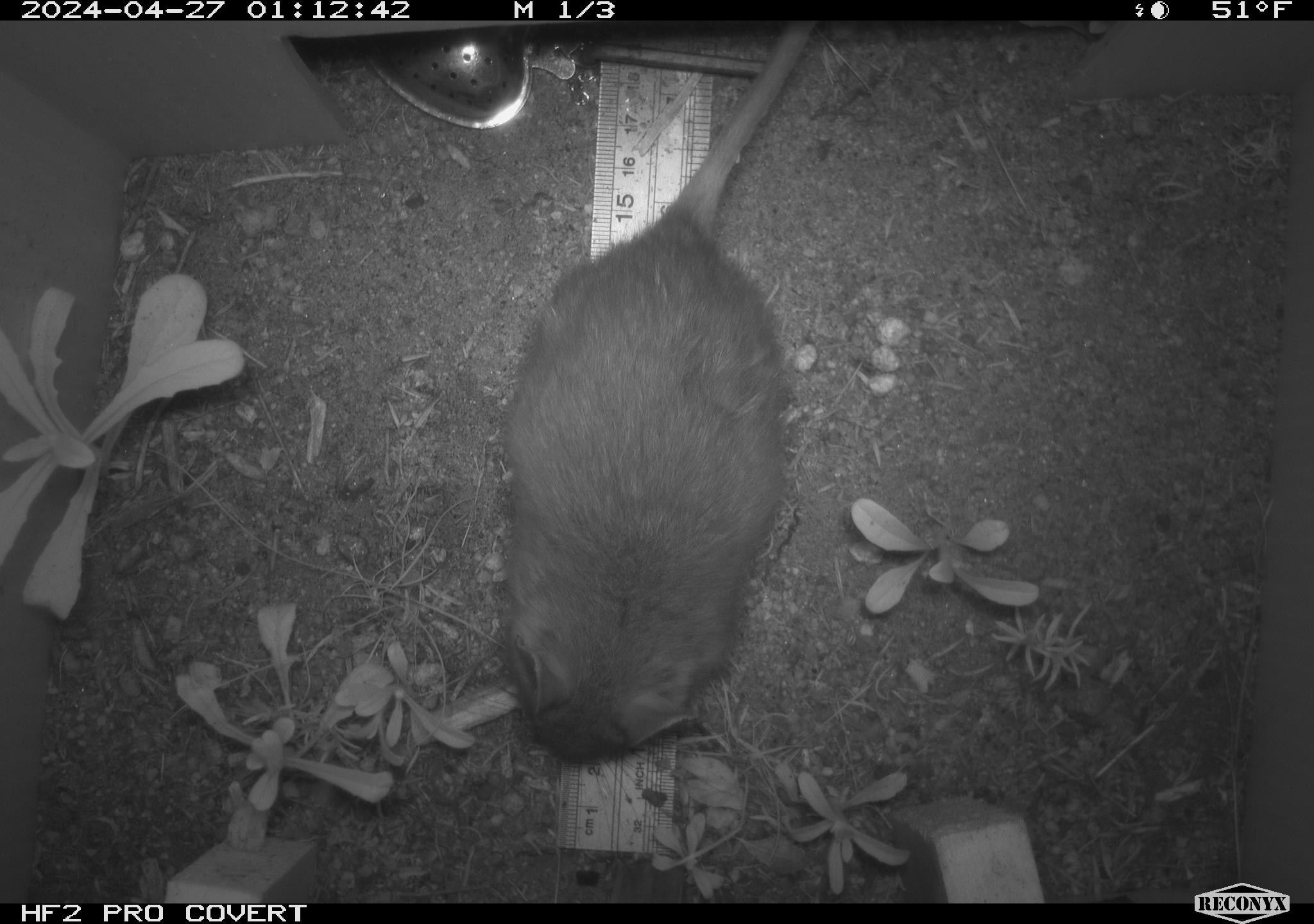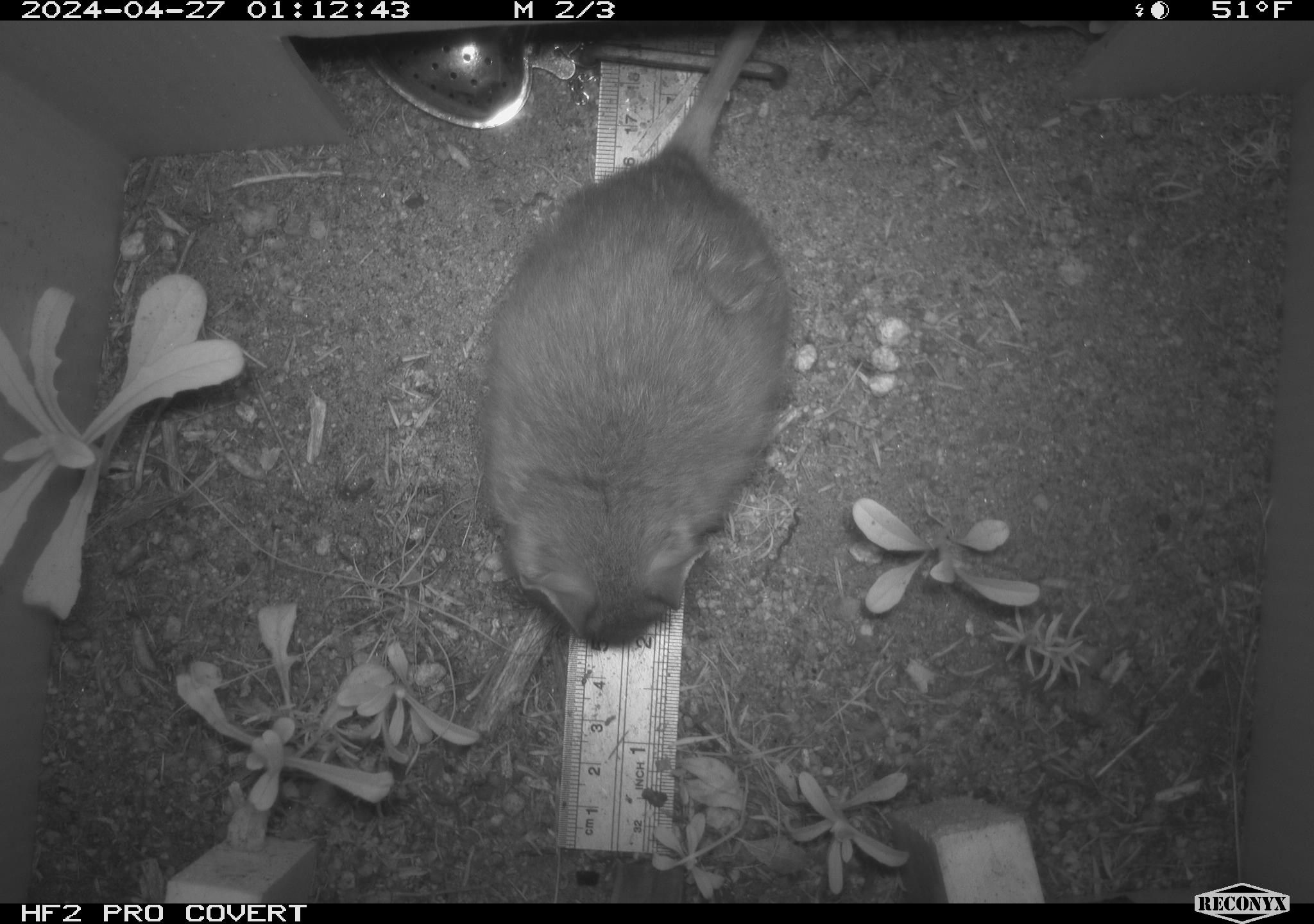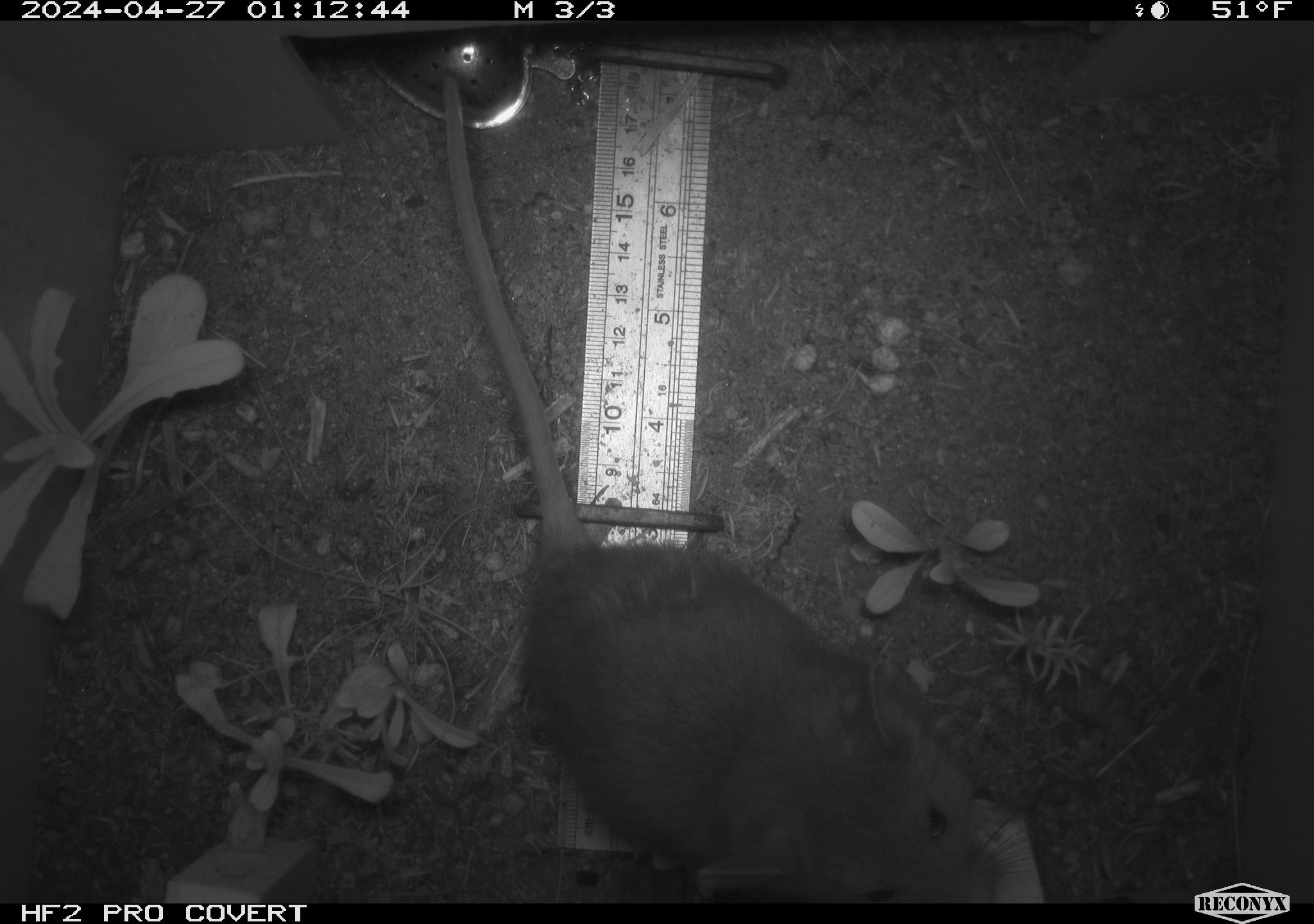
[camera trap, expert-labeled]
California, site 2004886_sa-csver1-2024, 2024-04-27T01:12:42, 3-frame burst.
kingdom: Animalia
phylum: Chordata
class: Mammalia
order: Rodentia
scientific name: Rodentia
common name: rodent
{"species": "rodent (Rodentia)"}